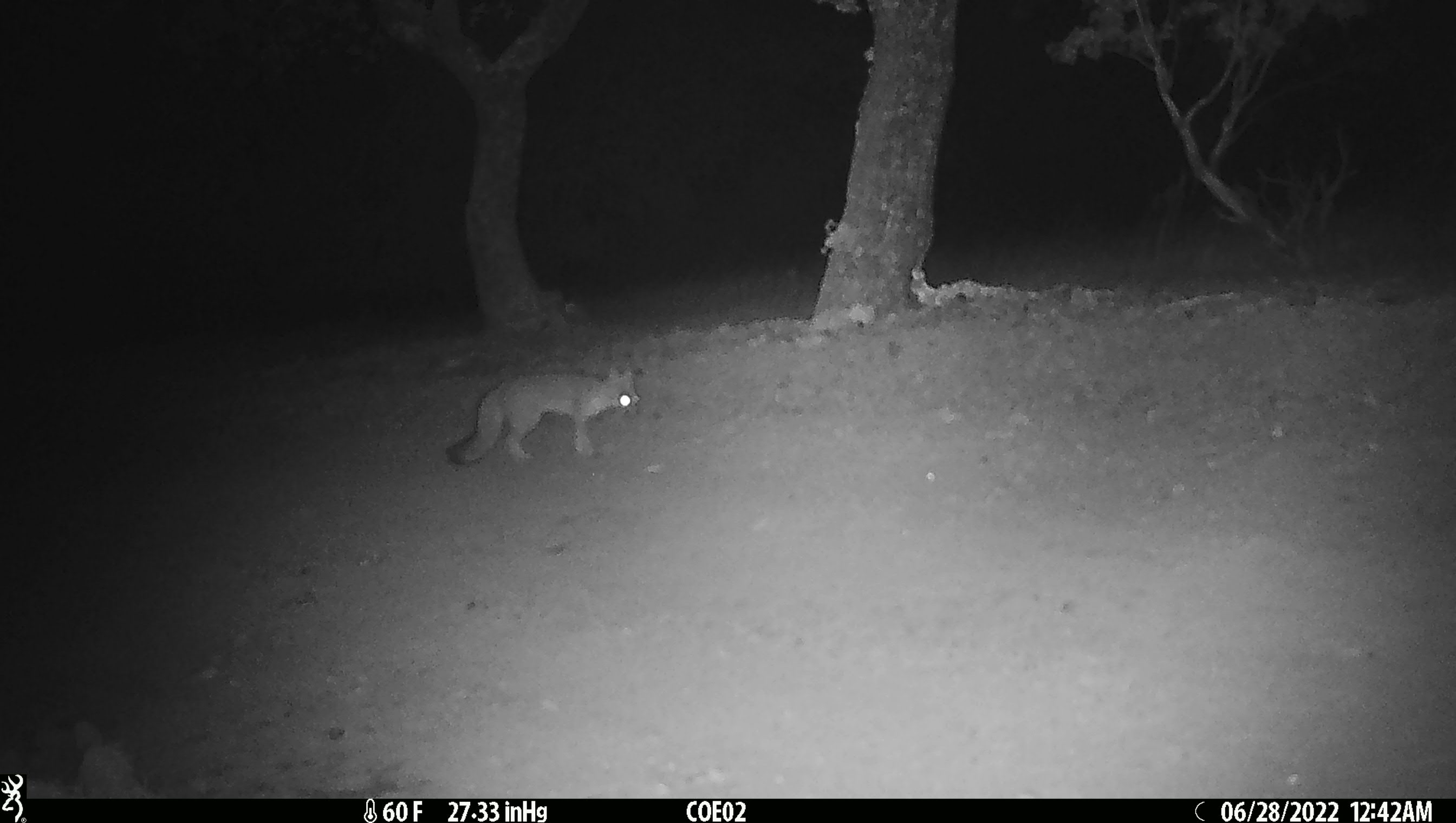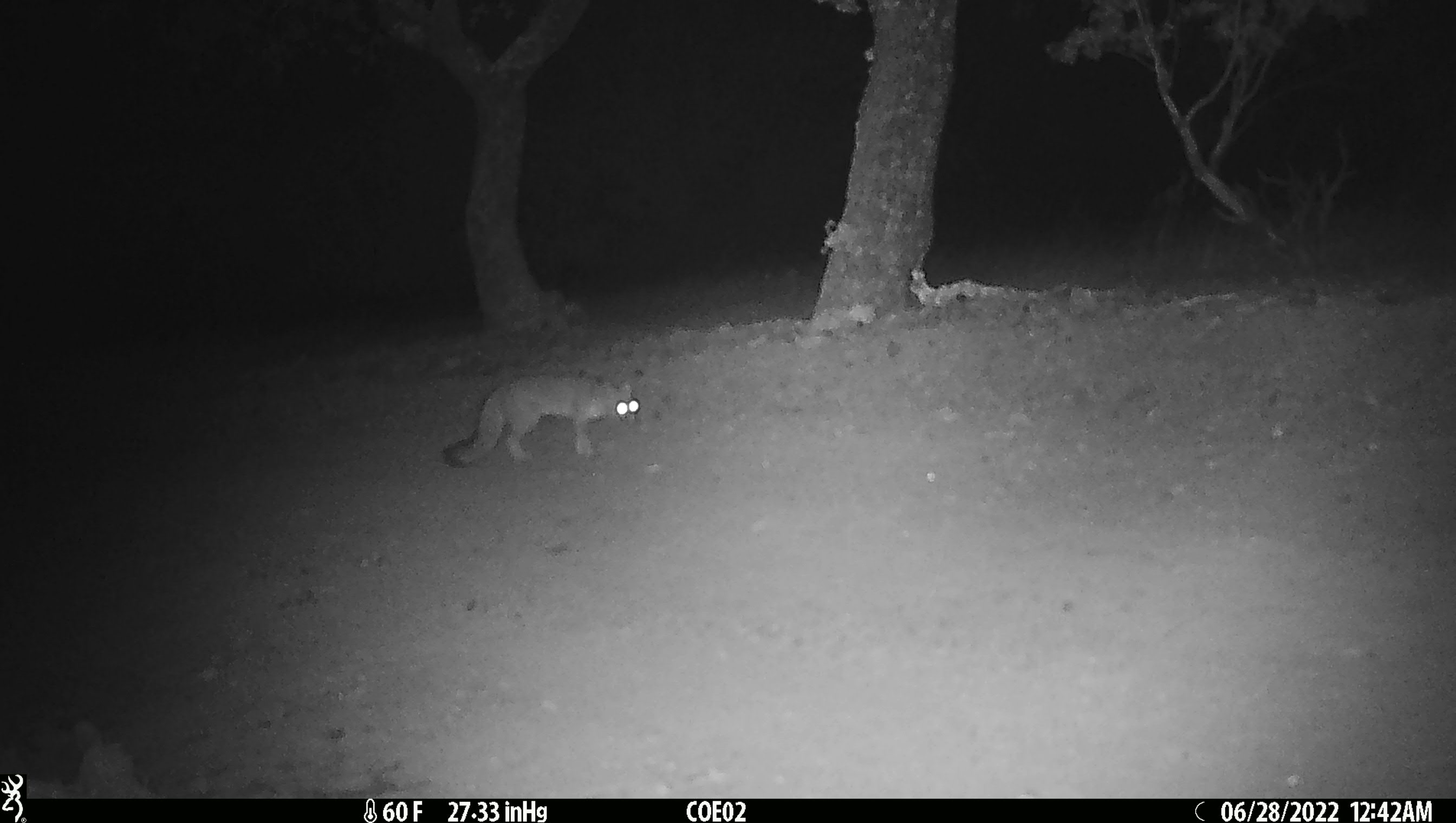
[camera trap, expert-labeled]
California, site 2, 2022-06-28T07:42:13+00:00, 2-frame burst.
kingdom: Animalia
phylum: Chordata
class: Mammalia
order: Carnivora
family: Canidae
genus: Urocyon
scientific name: Urocyon cinereoargenteus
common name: gray fox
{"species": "gray fox (Urocyon cinereoargenteus)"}